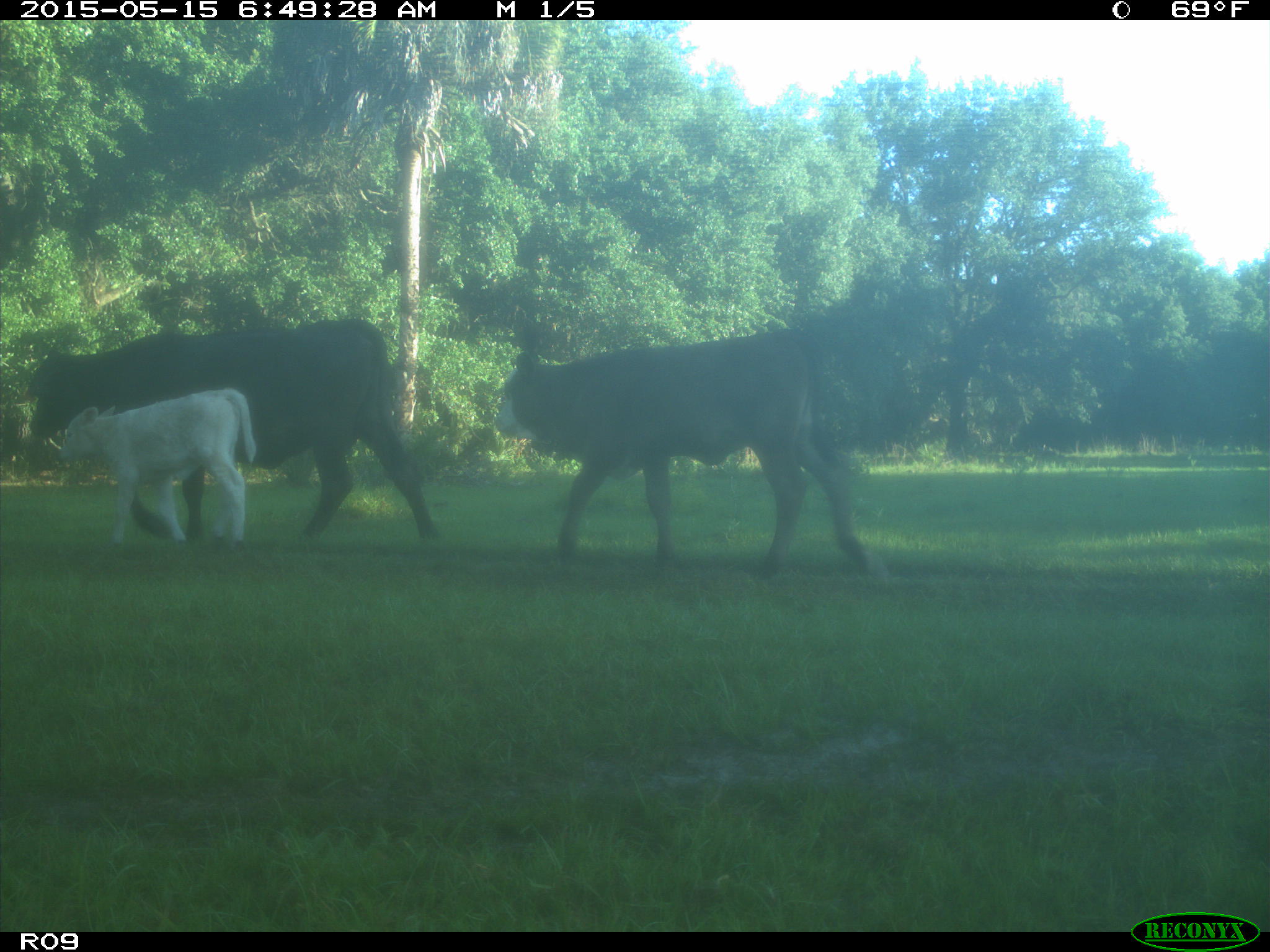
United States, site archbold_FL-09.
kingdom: Animalia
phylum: Chordata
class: Mammalia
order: Artiodactyla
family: Bovidae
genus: Bos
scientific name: Bos taurus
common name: domestic cow